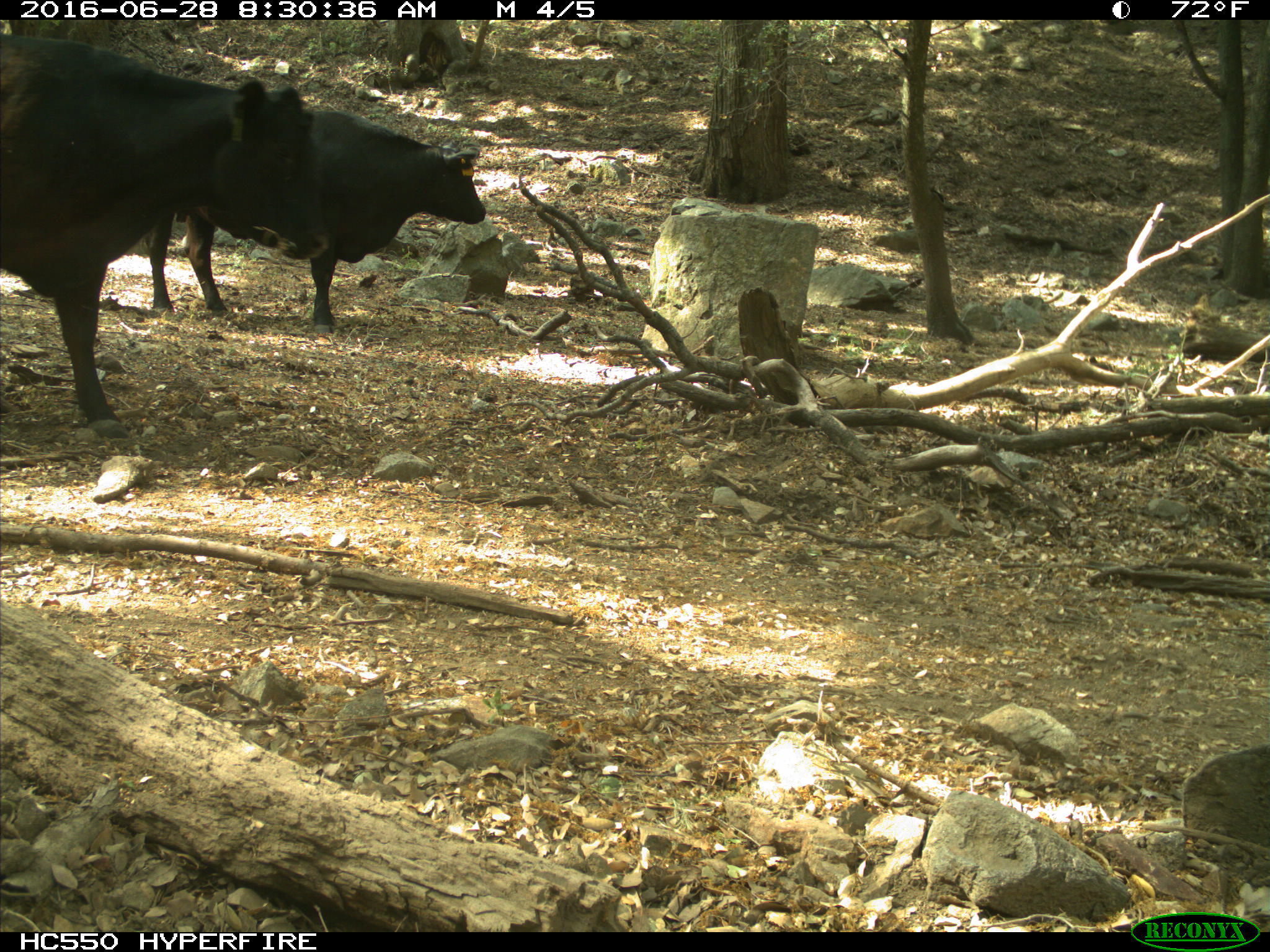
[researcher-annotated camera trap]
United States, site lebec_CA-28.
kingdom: Animalia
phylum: Chordata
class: Mammalia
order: Artiodactyla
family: Bovidae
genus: Bos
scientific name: Bos taurus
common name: domestic cow